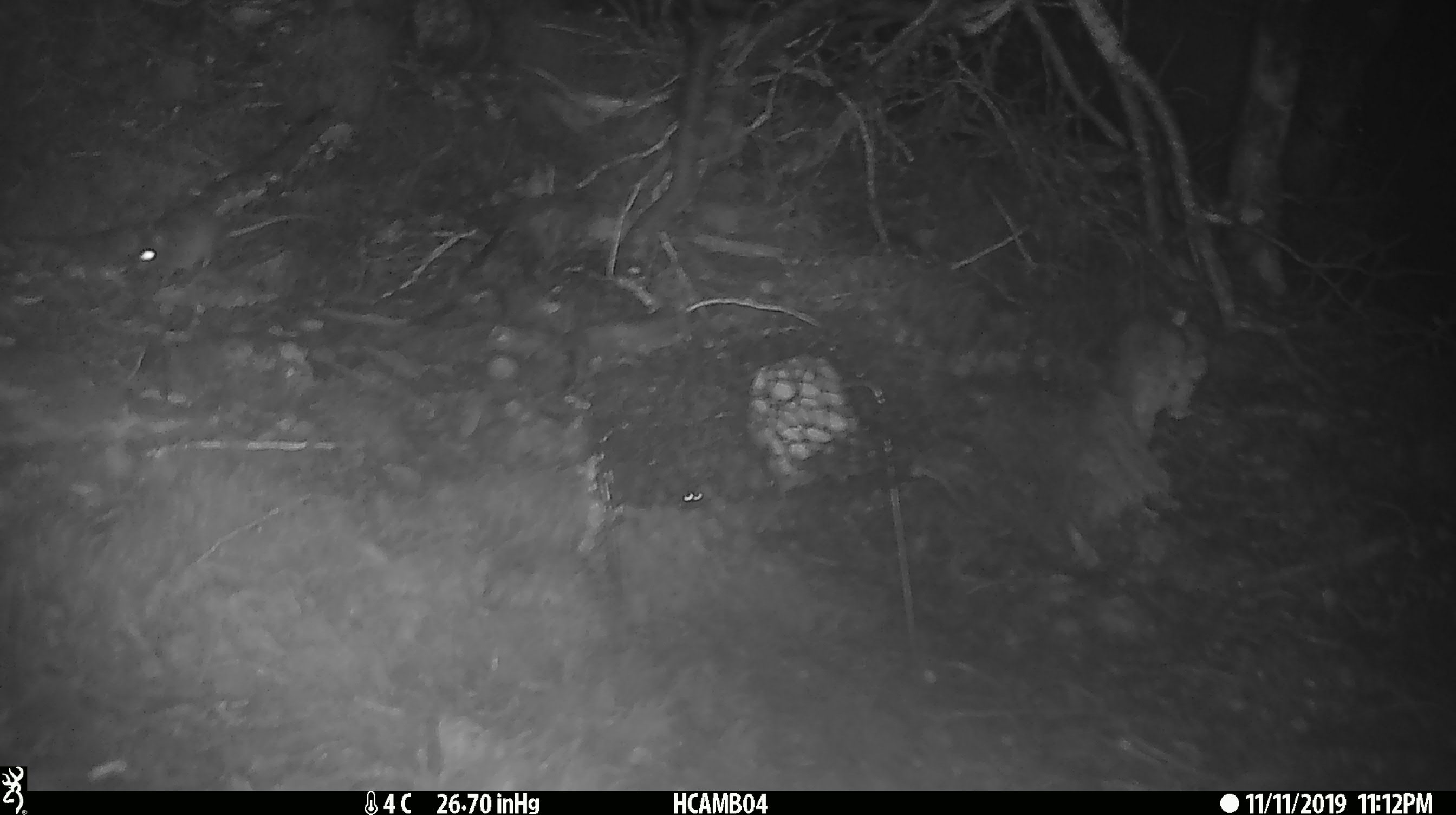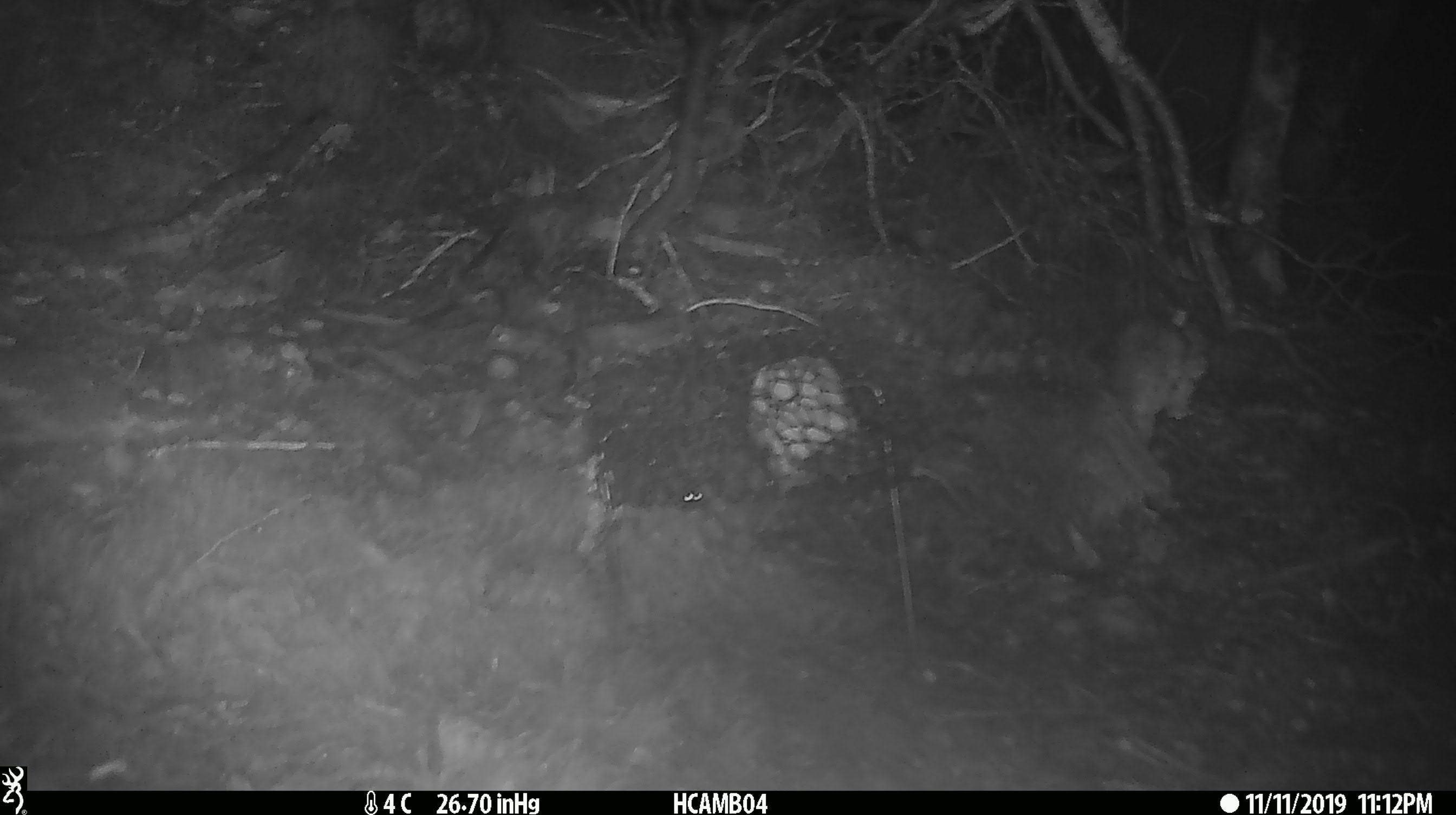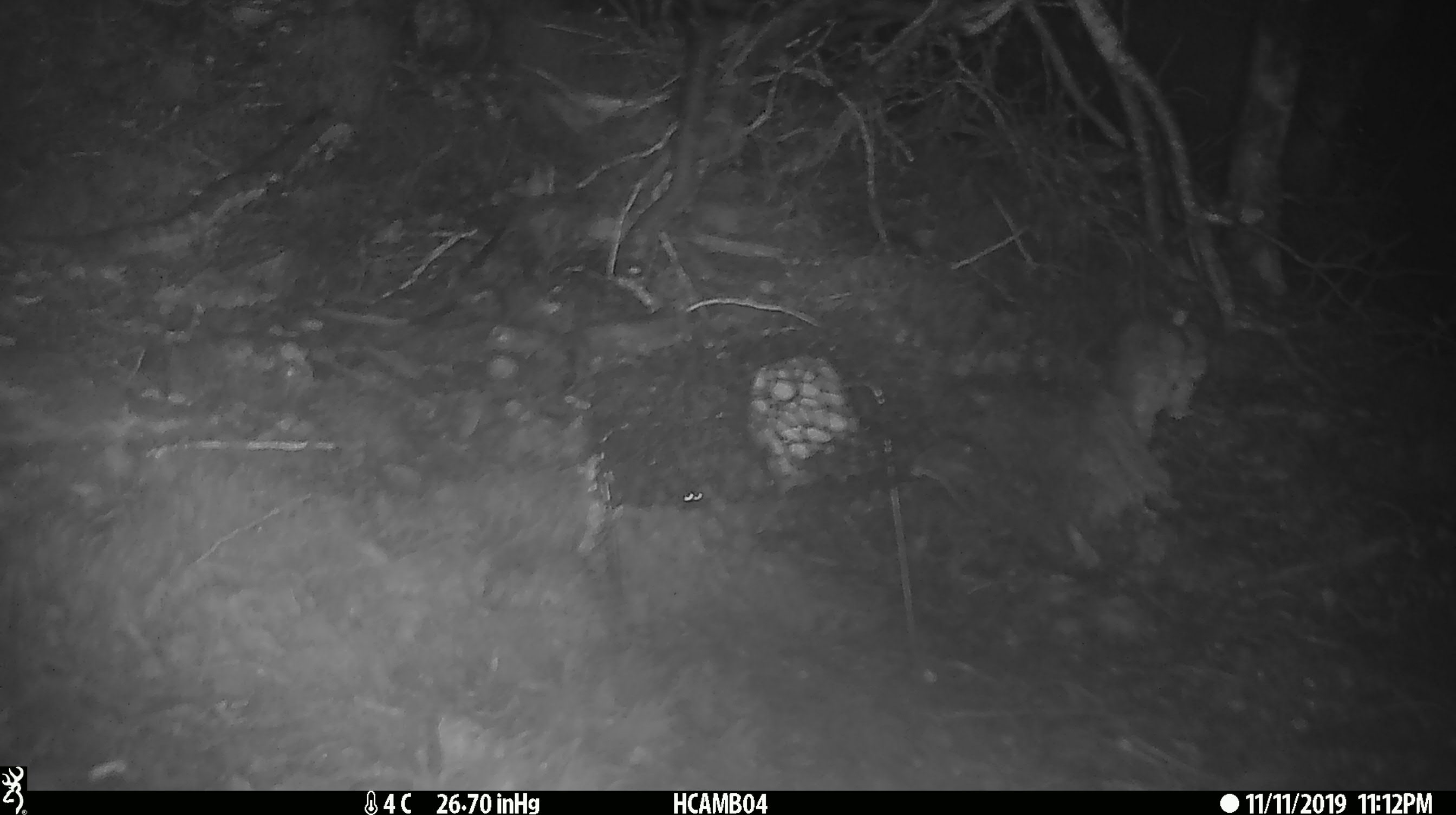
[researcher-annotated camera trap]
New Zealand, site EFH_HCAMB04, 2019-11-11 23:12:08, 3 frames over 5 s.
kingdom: Animalia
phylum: Chordata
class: Mammalia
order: Rodentia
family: Muridae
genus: Mus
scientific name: Mus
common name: mouse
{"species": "mouse (Mus)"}